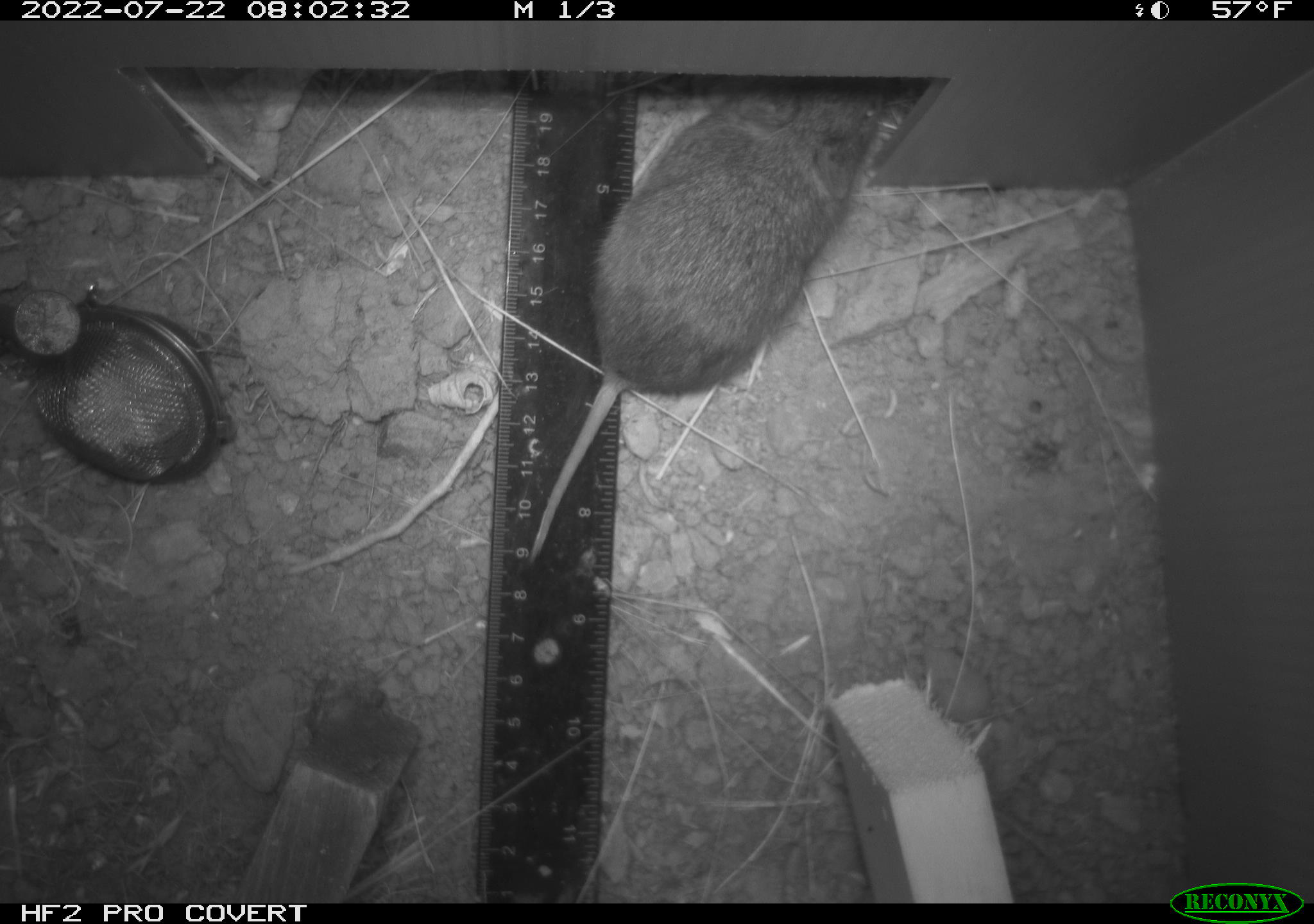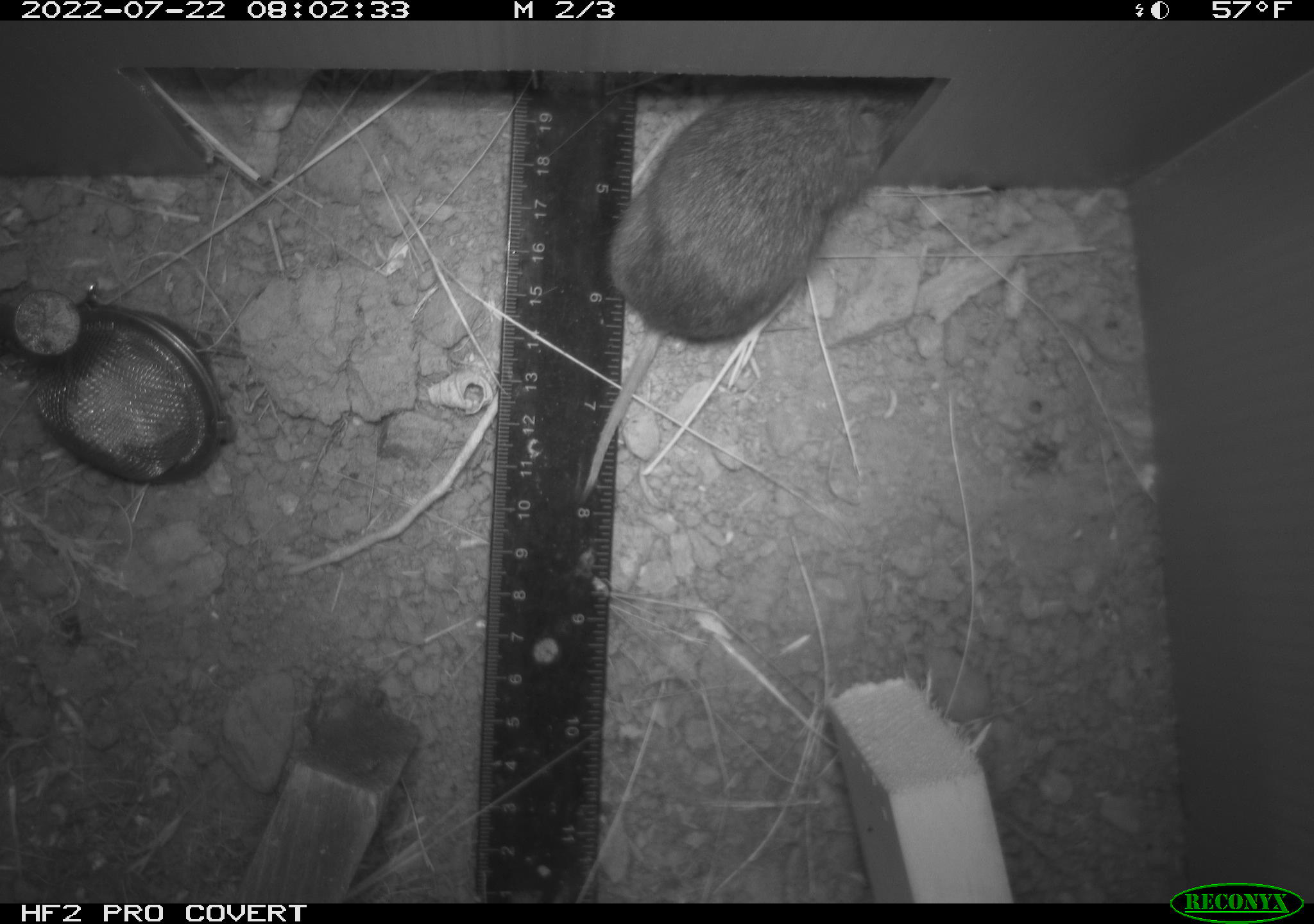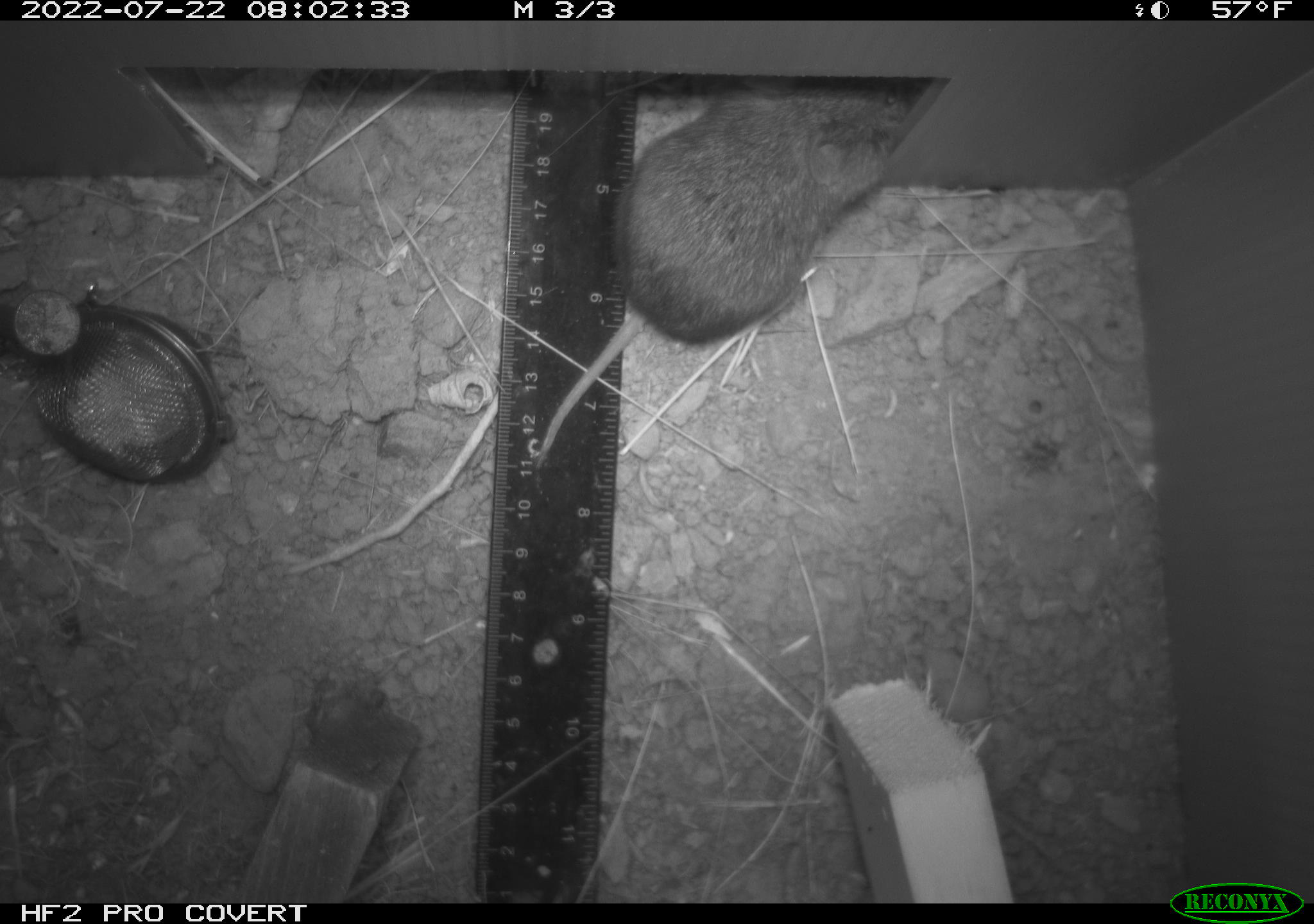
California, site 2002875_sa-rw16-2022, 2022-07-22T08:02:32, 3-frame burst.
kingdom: Animalia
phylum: Chordata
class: Mammalia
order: Rodentia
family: Cricetidae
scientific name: Arvicolinae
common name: voles, lemmings, and muskrats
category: arvicolinae subfamily